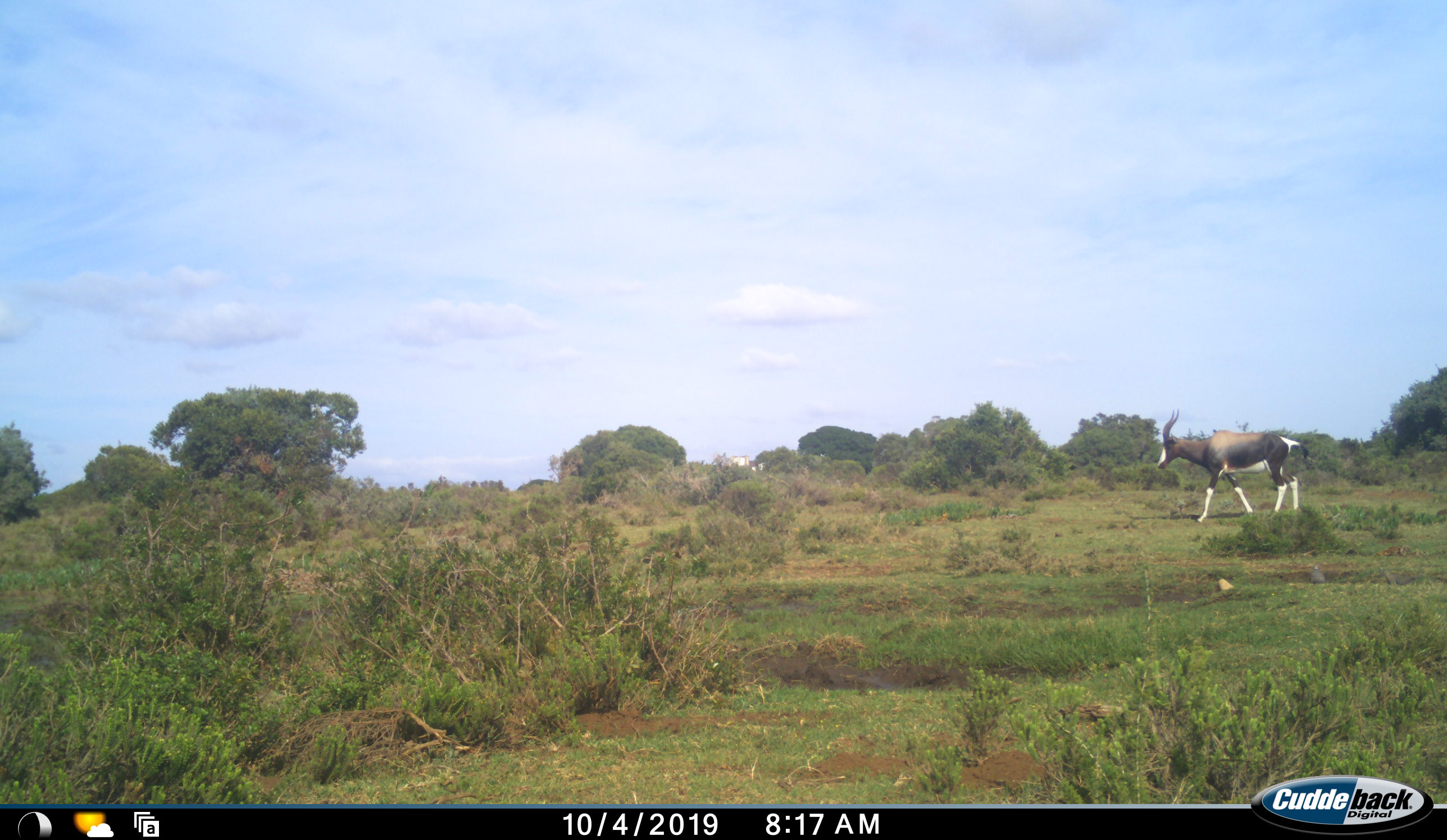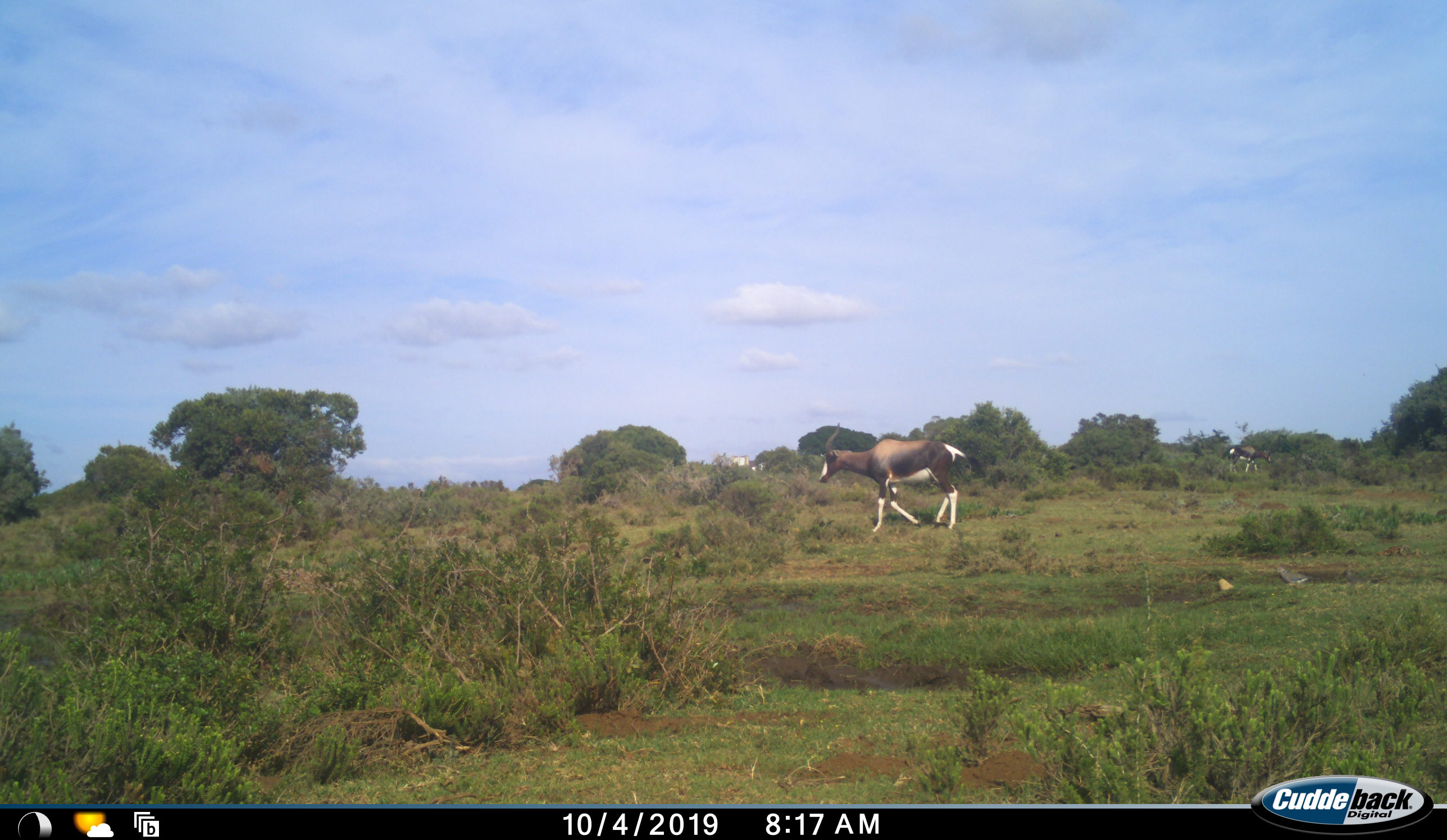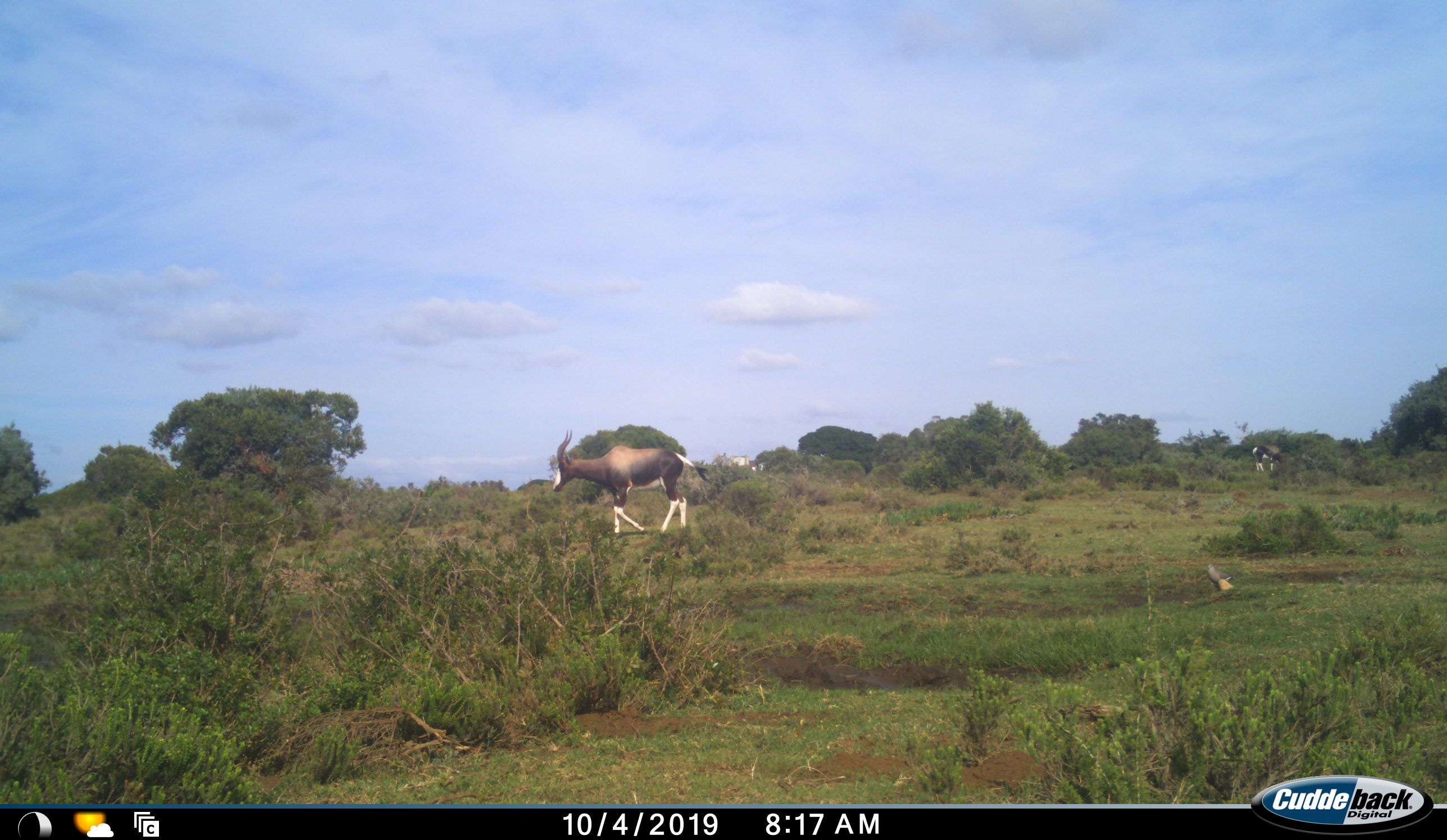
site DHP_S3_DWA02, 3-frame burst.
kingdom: Animalia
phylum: Chordata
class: Mammalia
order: Artiodactyla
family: Bovidae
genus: Damaliscus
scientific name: Damaliscus pygargus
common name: bontebok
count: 2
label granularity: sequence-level